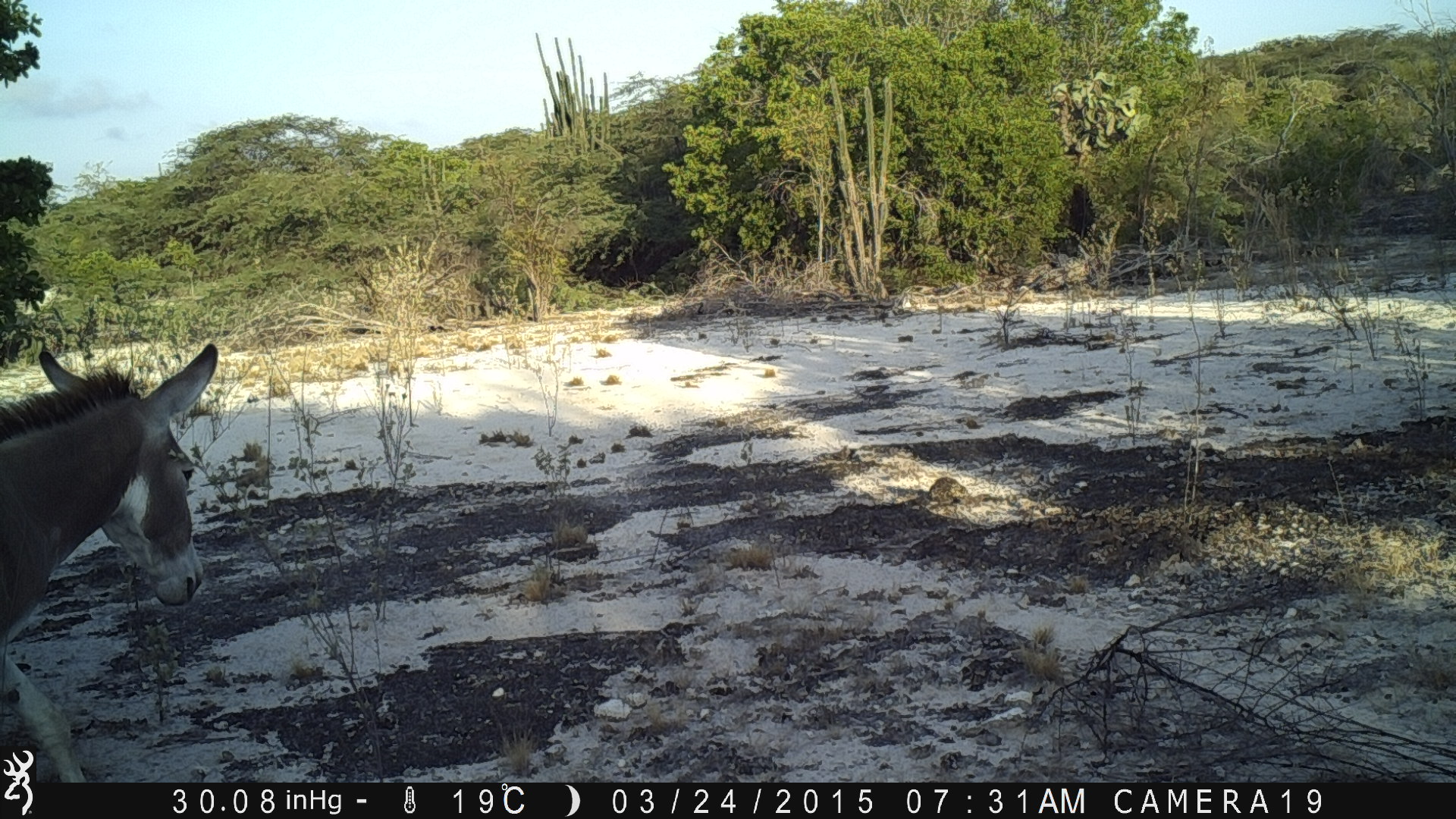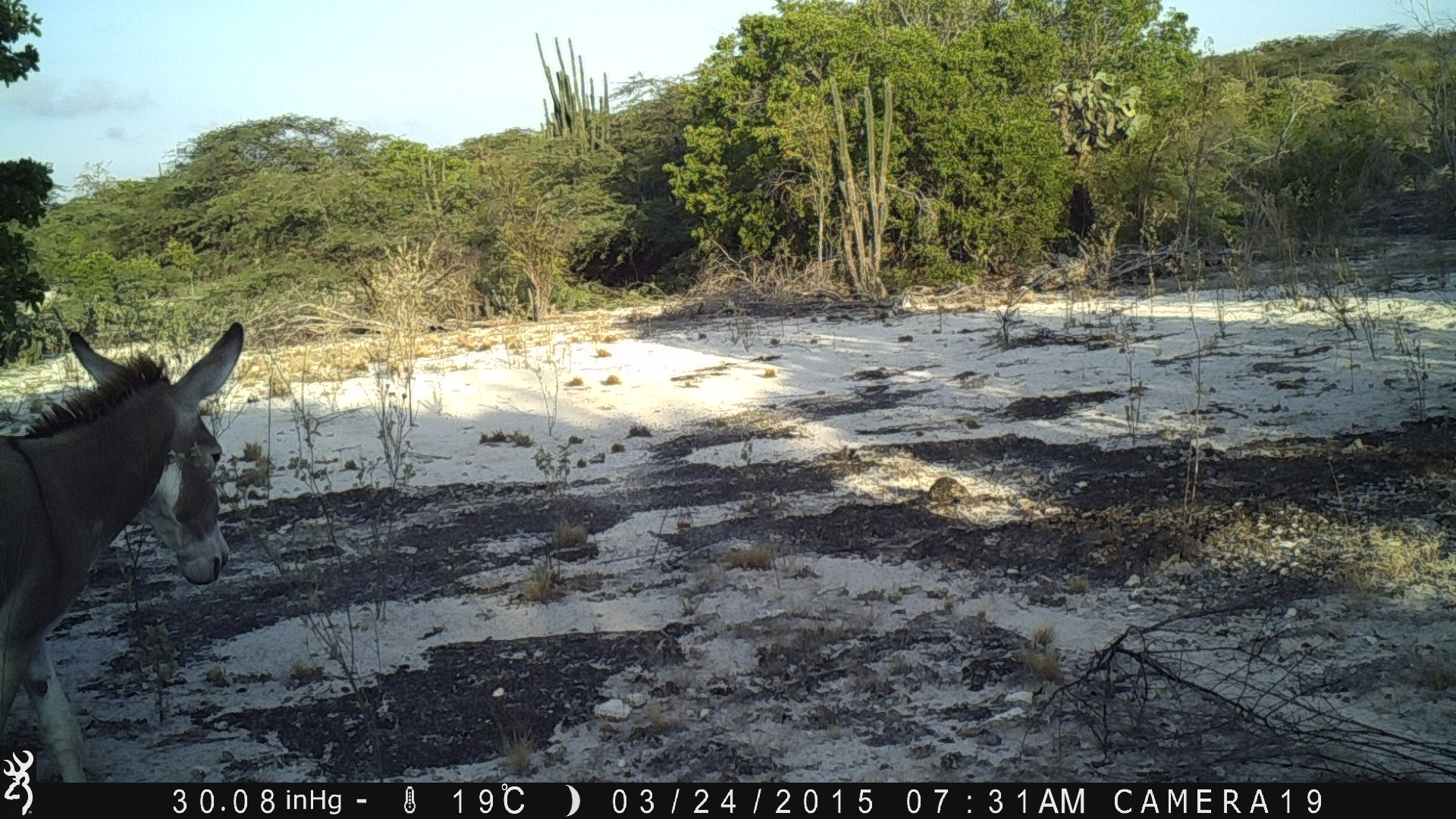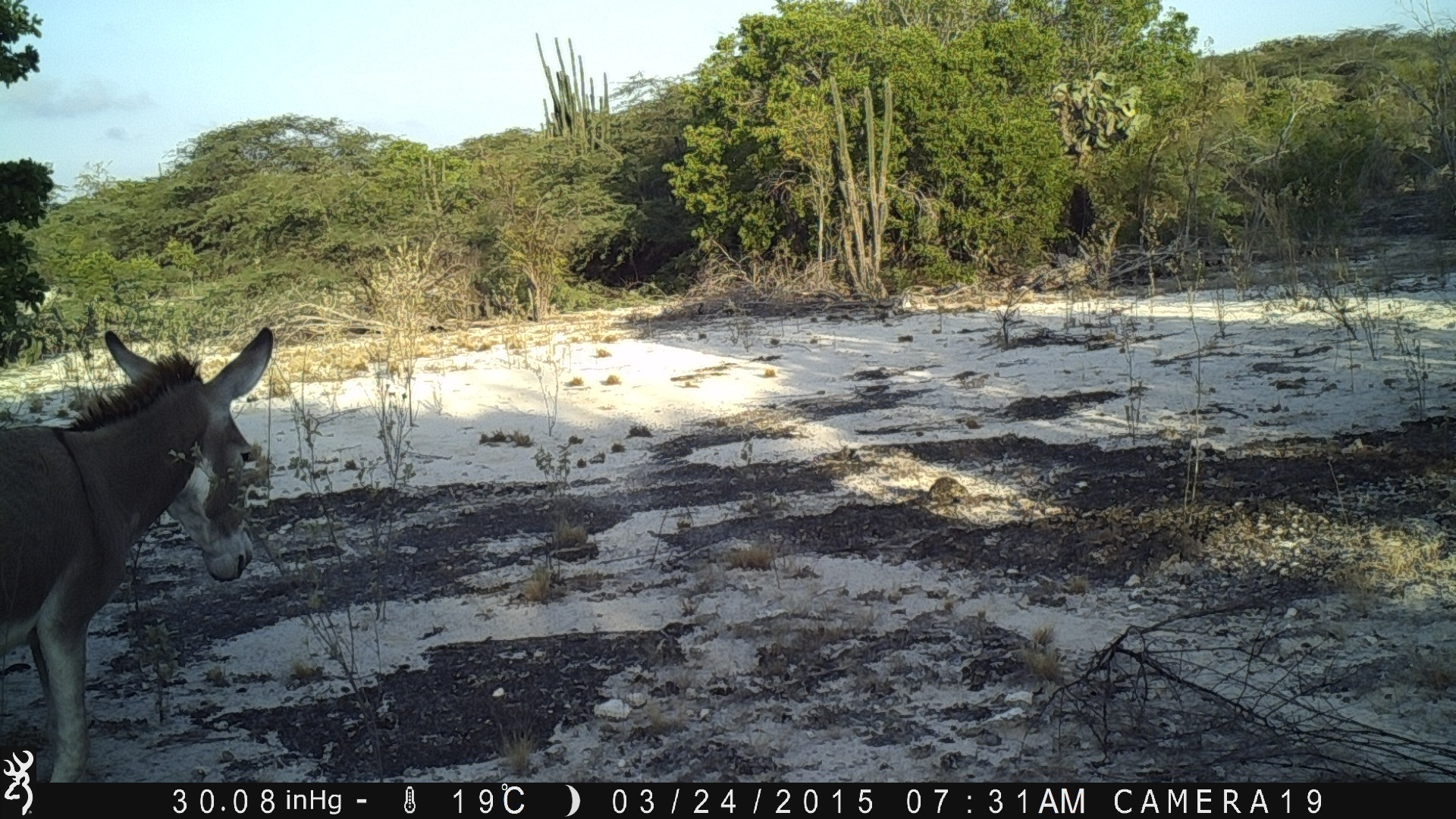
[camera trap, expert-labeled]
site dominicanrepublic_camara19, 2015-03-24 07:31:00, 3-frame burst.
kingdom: Animalia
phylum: Chordata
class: Mammalia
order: Perissodactyla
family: Equidae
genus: Equus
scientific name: Equus asinus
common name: donkey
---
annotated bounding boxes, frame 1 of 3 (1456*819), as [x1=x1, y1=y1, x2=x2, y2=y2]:
donkey: [x1=1, y1=340, x2=217, y2=783]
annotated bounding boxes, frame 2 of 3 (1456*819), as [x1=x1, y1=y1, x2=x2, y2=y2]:
donkey: [x1=0, y1=321, x2=243, y2=786]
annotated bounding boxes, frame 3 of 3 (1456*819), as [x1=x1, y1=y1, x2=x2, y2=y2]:
donkey: [x1=0, y1=332, x2=272, y2=785]